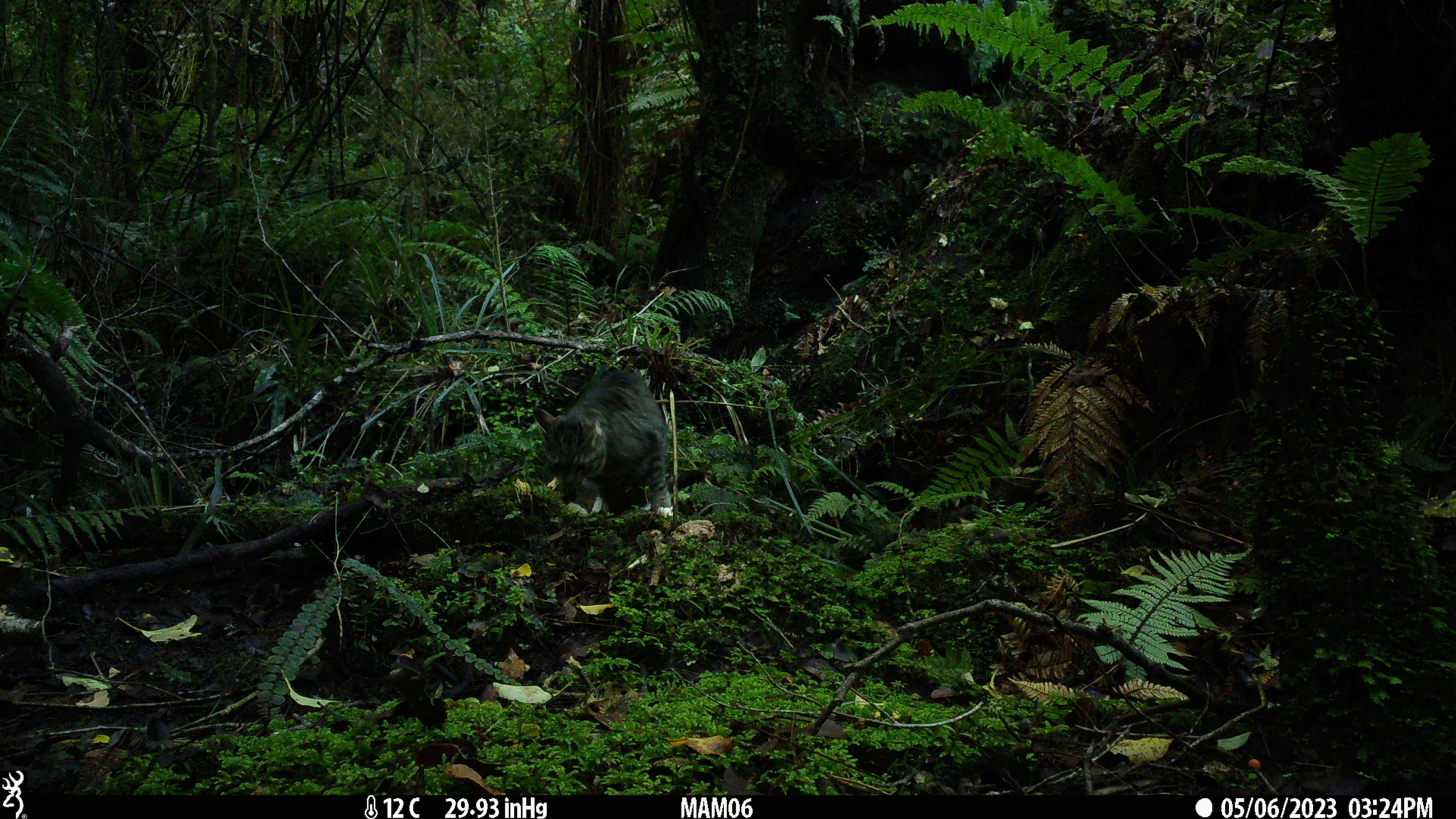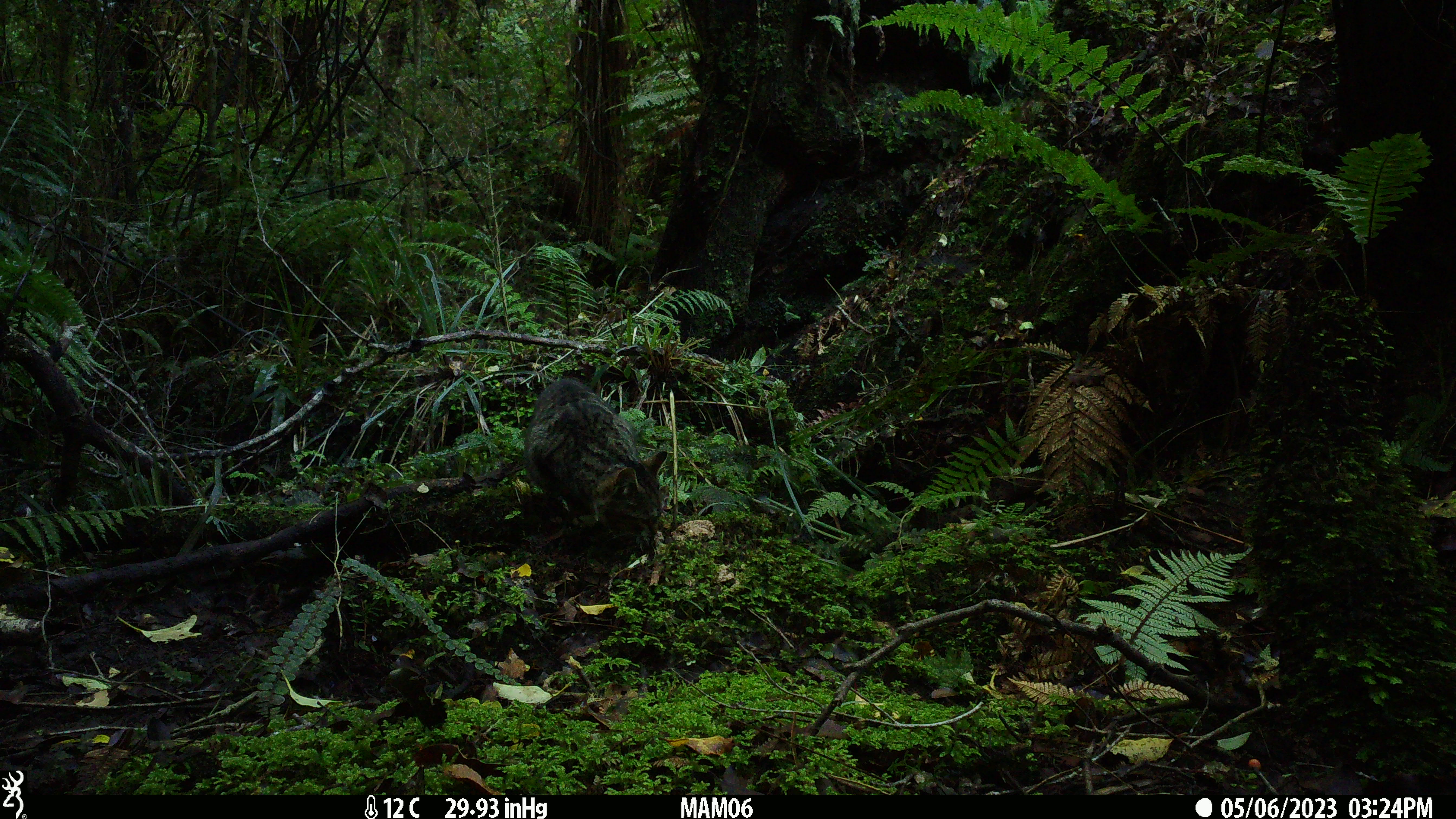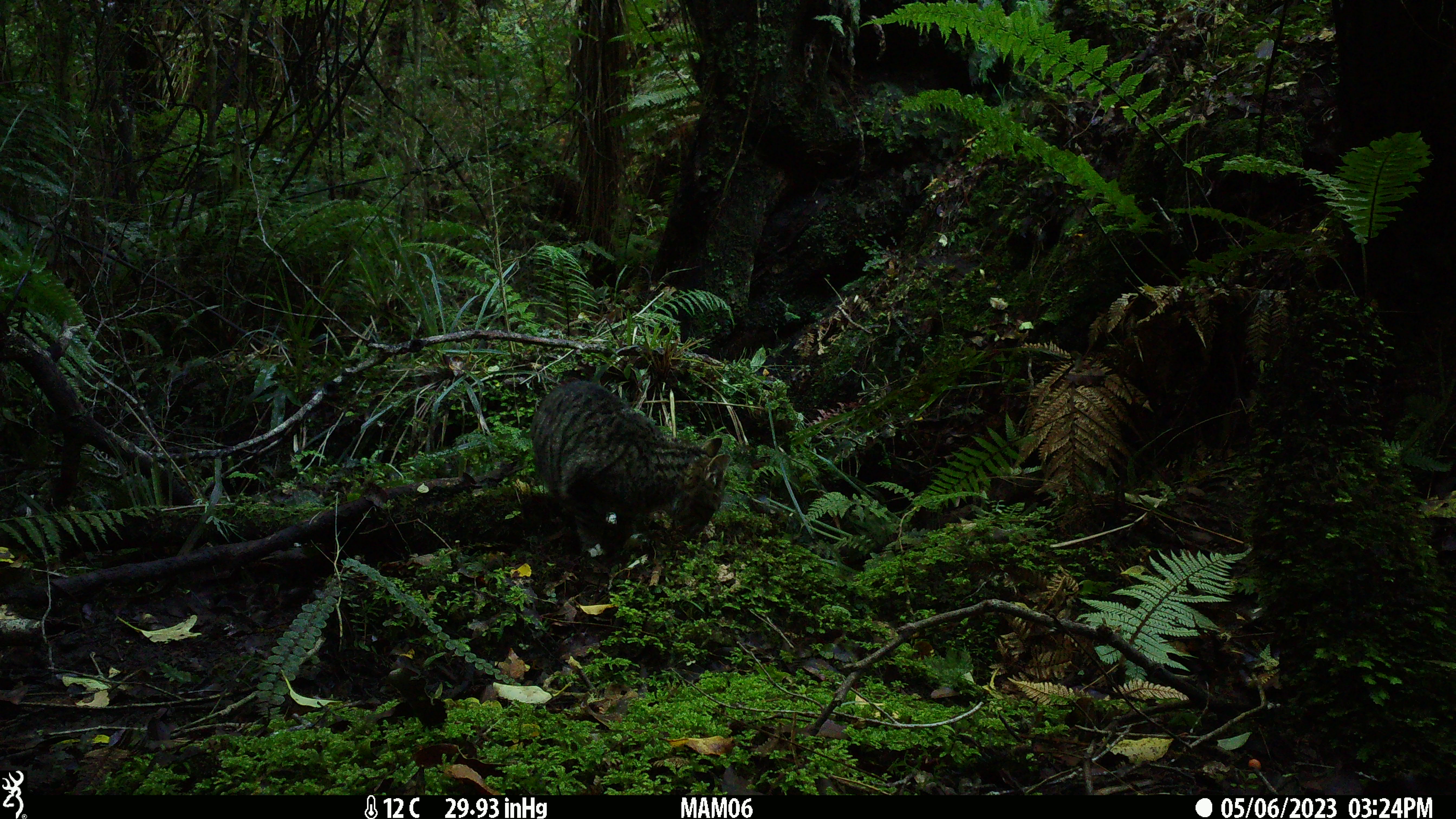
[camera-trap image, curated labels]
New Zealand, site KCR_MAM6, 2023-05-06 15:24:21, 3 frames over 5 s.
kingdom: Animalia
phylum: Chordata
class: Mammalia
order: Carnivora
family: Felidae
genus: Felis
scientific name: Felis catus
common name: domestic cat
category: cat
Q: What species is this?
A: Cat (domestic cat) (Felis catus).